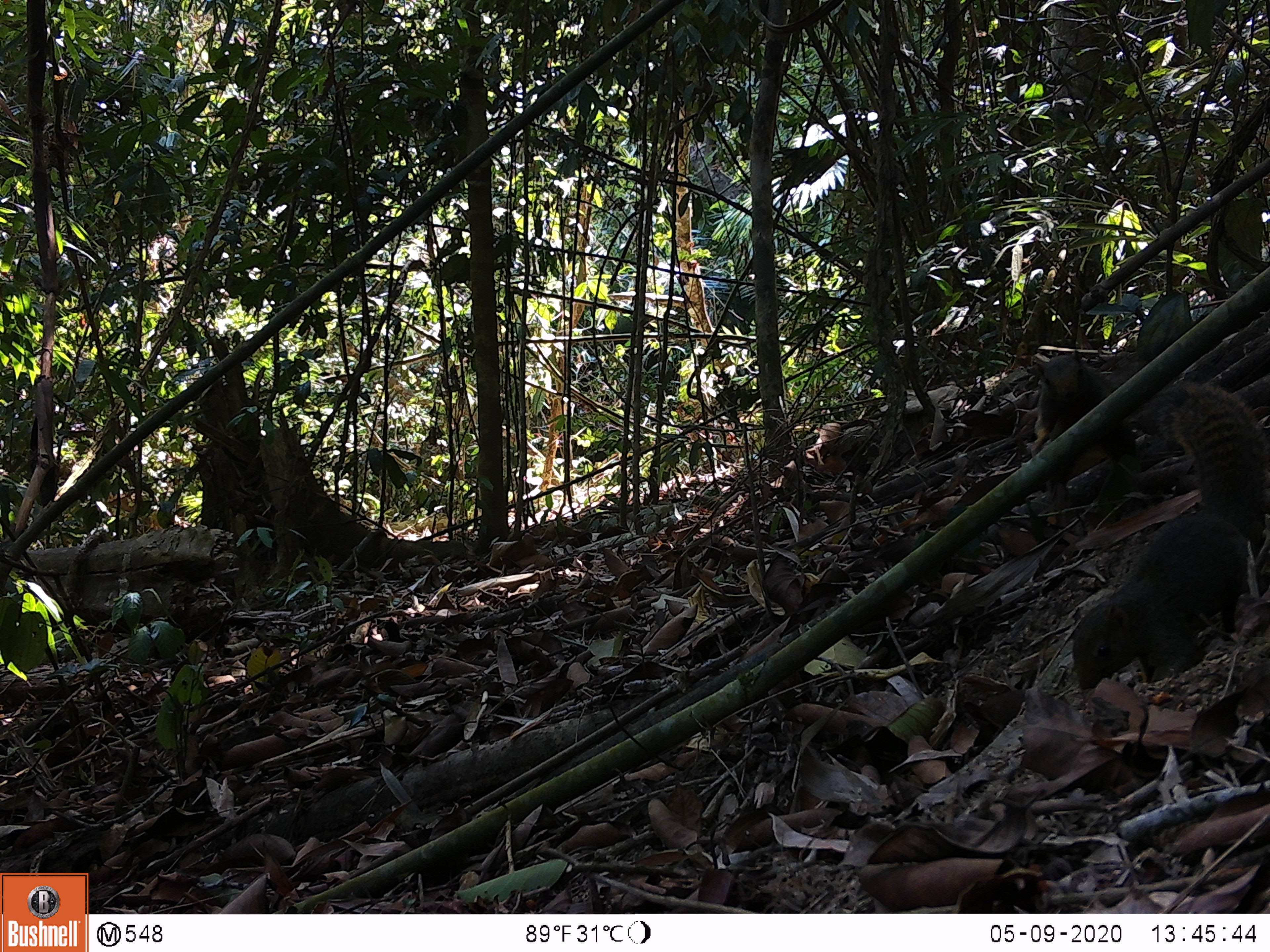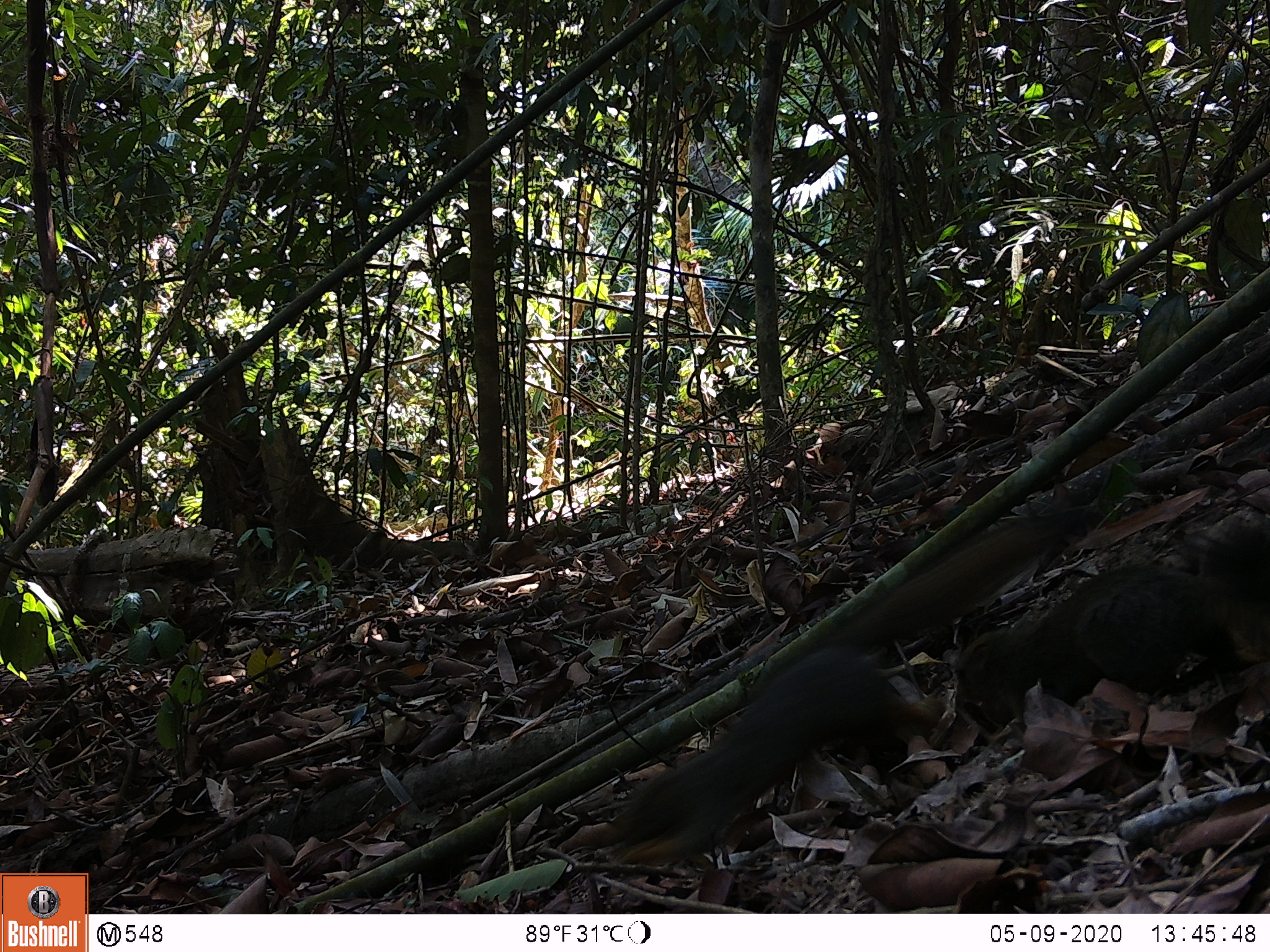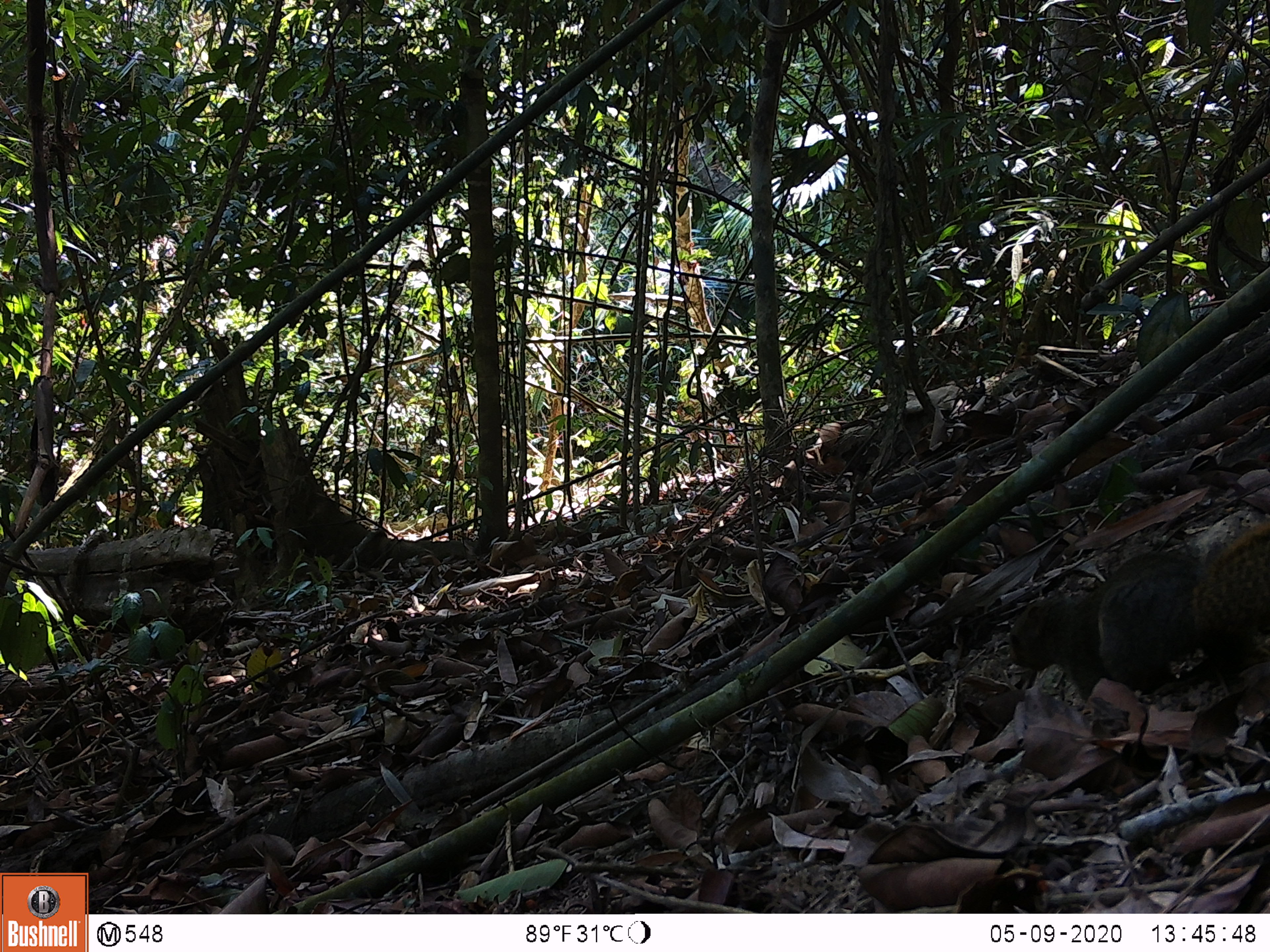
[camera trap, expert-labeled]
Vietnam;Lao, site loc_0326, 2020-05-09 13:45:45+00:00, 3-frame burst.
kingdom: Animalia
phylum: Chordata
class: Mammalia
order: Rodentia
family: Sciuridae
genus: Callosciurus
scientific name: Callosciurus erythraeus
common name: pallas's squirrel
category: pallass squirrel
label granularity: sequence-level